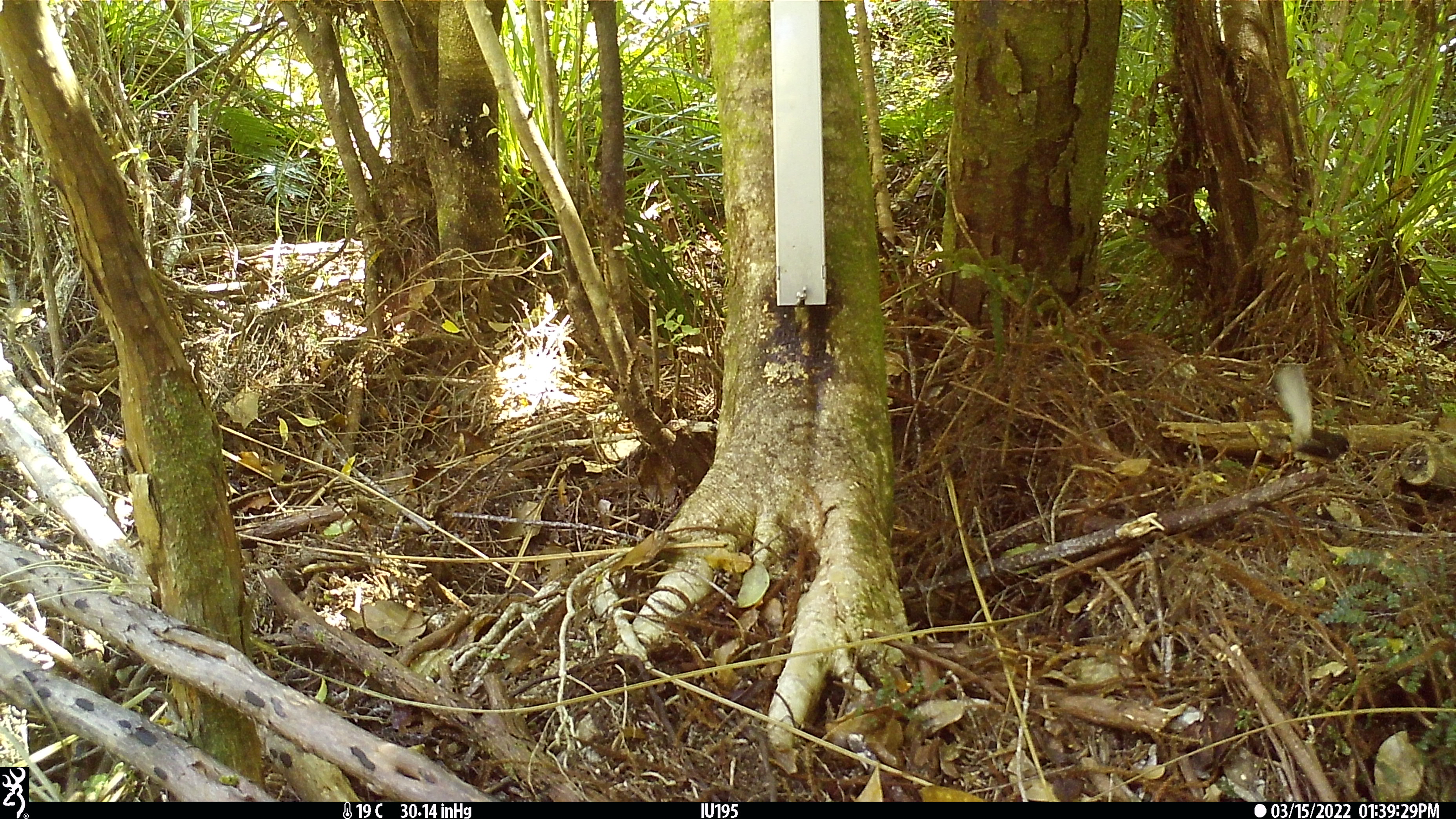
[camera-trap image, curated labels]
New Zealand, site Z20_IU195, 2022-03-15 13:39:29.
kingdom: Animalia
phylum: Chordata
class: Aves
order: Passeriformes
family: Rhipiduridae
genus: Rhipidura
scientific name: Rhipidura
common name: fantails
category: fantail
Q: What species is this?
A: Fantail (fantails) (Rhipidura).